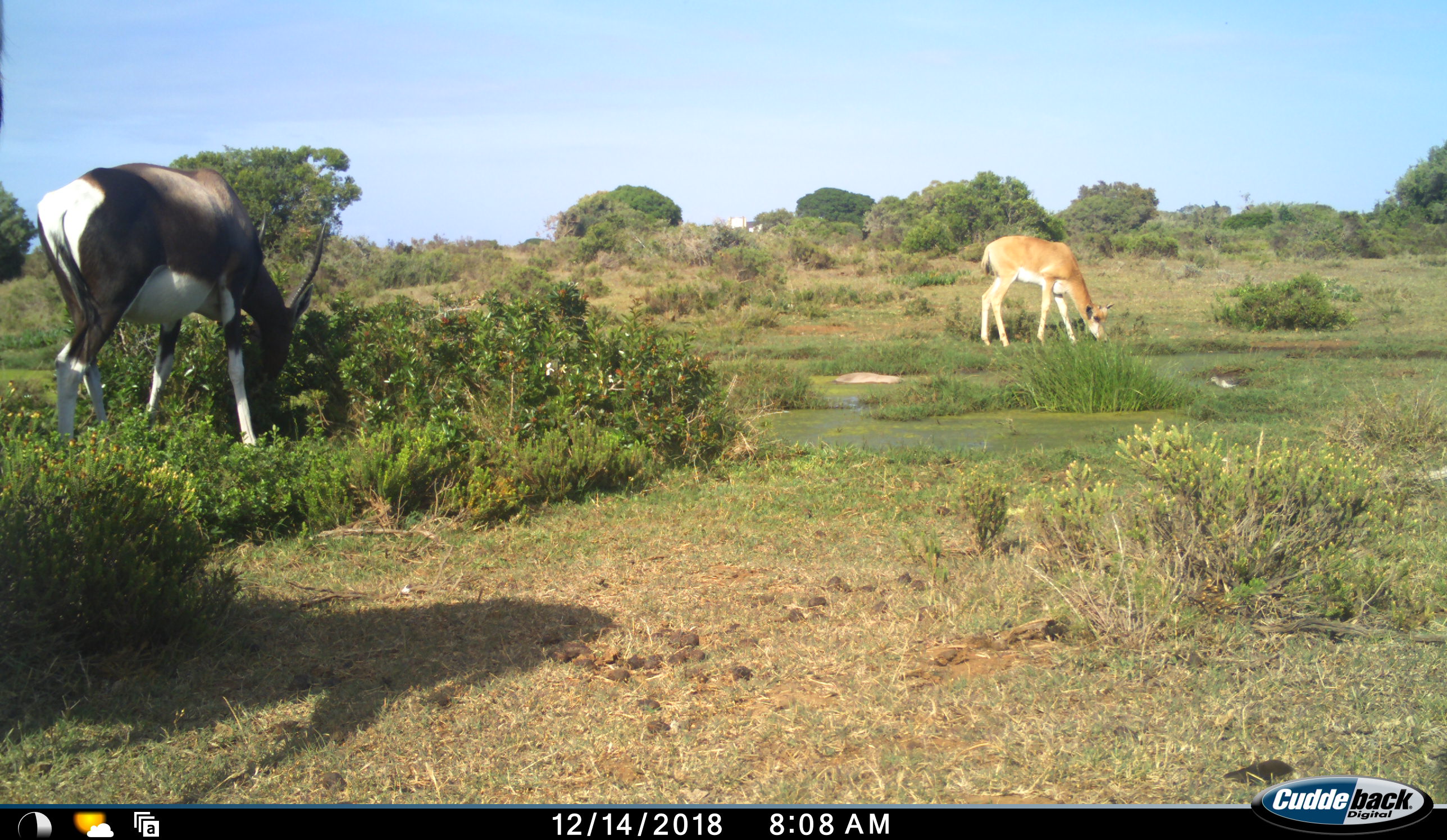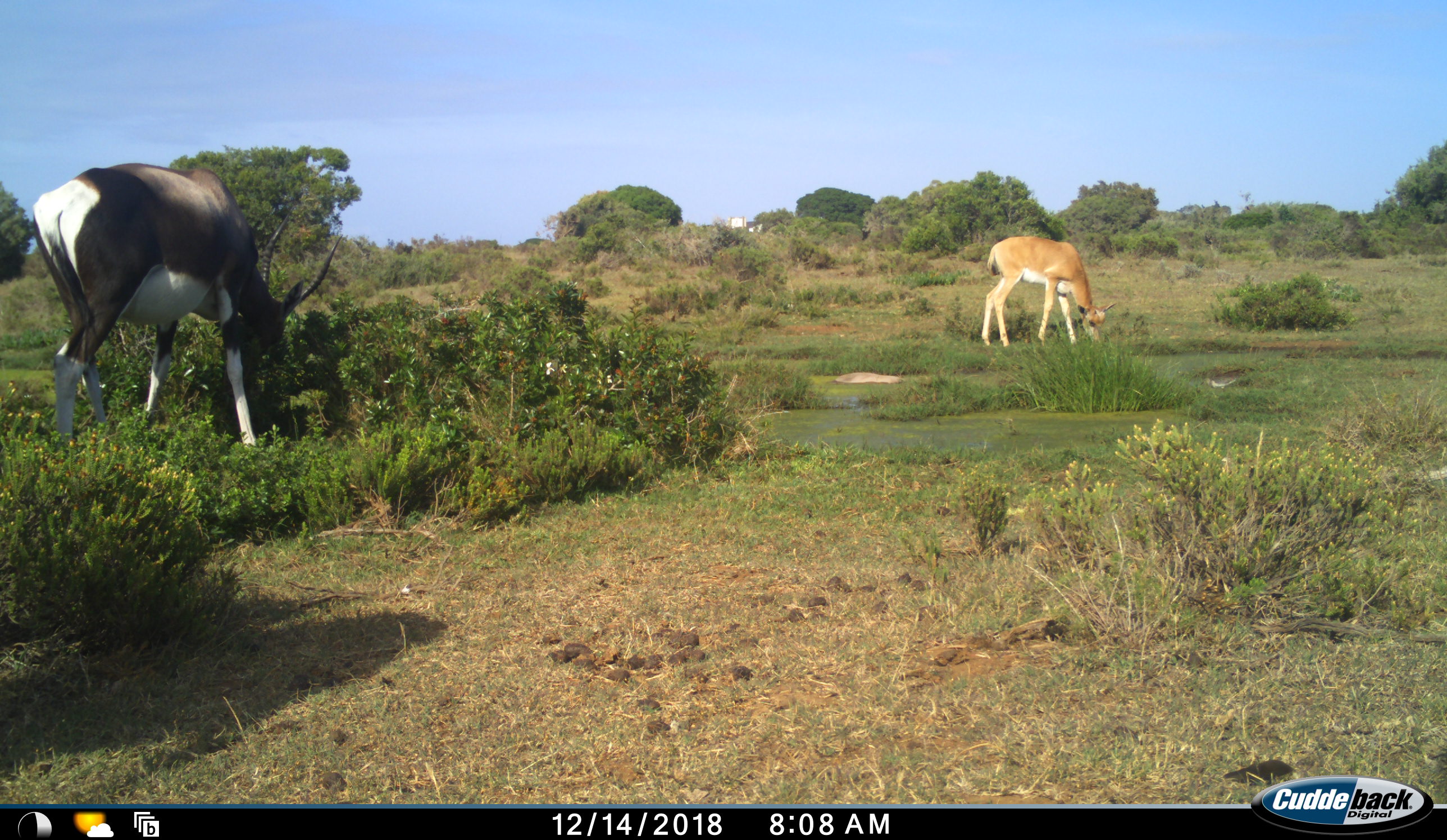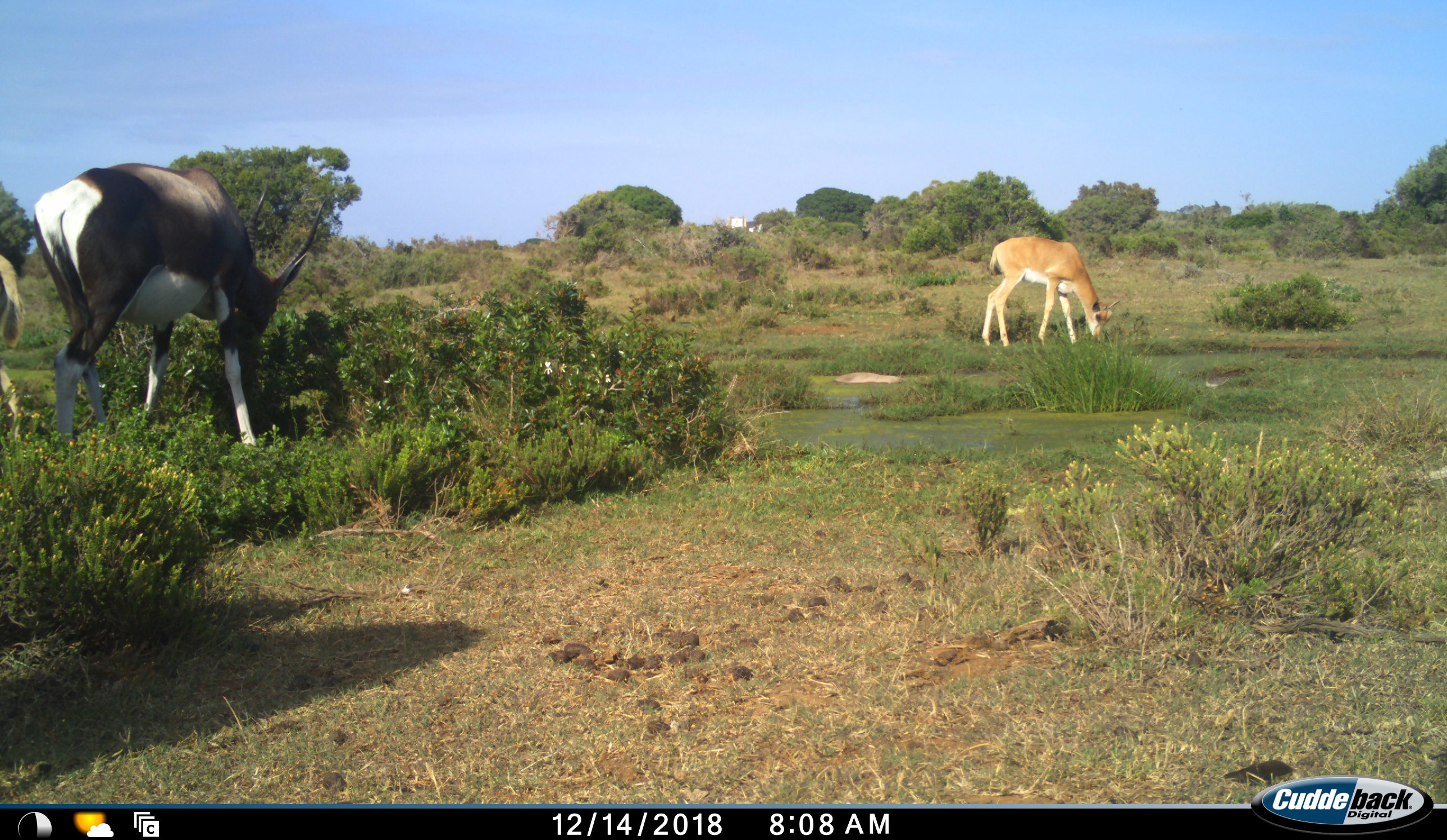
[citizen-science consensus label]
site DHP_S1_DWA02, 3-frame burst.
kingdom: Animalia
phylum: Chordata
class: Mammalia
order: Artiodactyla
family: Bovidae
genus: Damaliscus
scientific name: Damaliscus pygargus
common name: bontebok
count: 3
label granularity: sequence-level